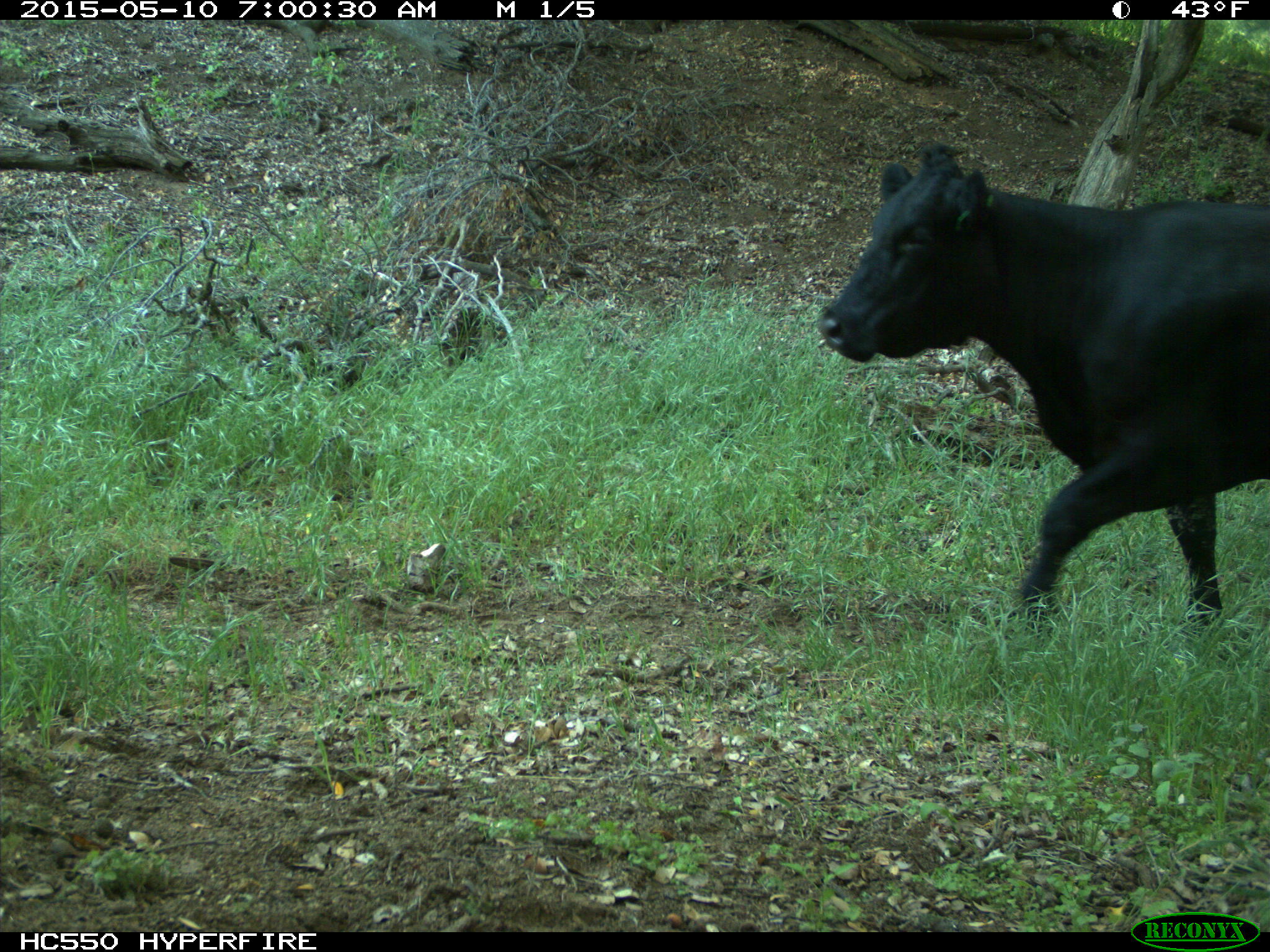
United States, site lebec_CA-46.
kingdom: Animalia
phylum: Chordata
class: Mammalia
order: Artiodactyla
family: Bovidae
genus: Bos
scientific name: Bos taurus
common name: domestic cow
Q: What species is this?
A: Bos taurus (domestic cow).